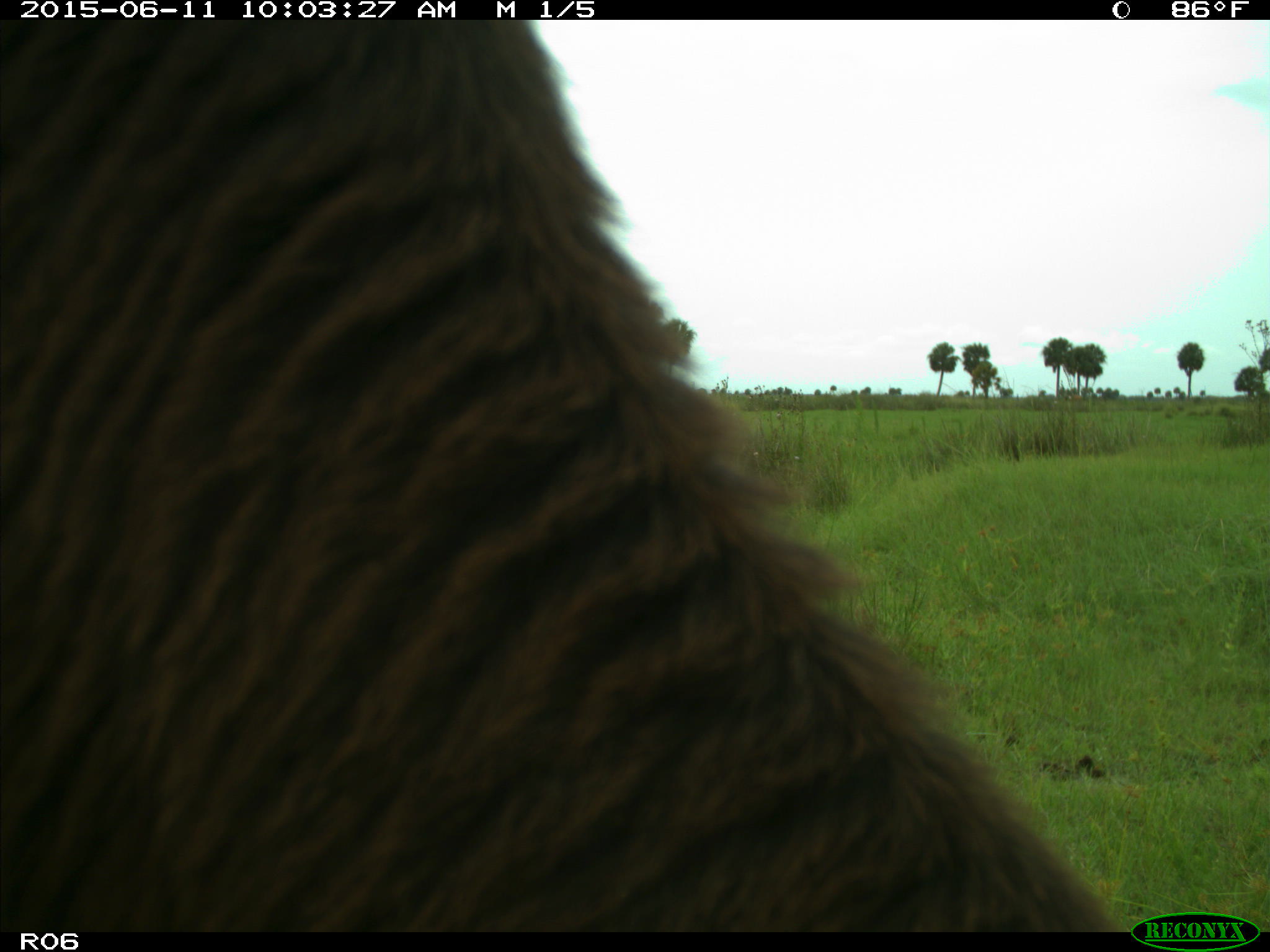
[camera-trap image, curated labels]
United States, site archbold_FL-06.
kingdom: Animalia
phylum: Chordata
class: Mammalia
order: Artiodactyla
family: Bovidae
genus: Bos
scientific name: Bos taurus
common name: domestic cow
Bos taurus (domestic cow).